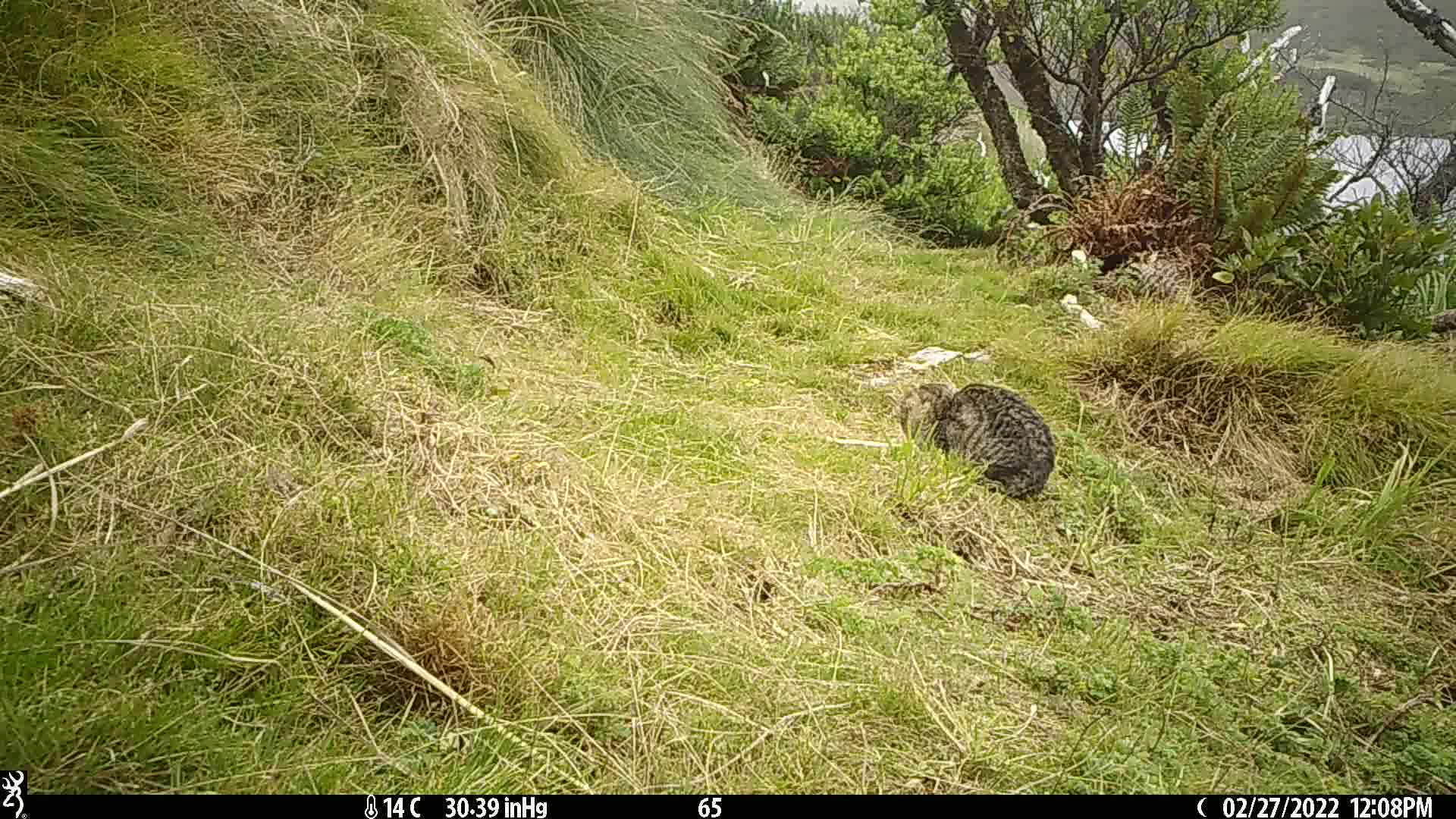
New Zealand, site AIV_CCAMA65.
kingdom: Animalia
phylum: Chordata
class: Mammalia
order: Carnivora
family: Felidae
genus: Felis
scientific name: Felis catus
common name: domestic cat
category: cat